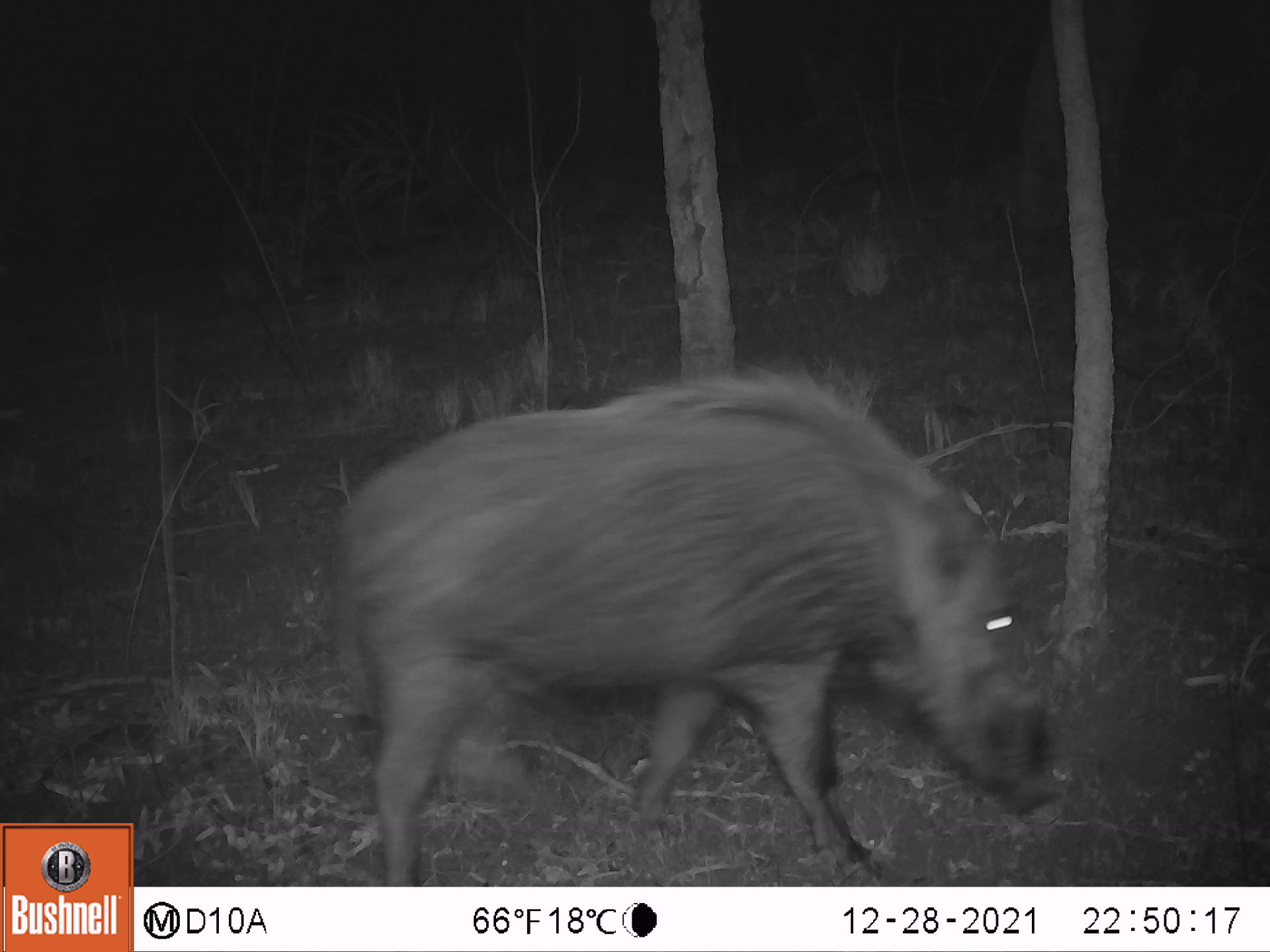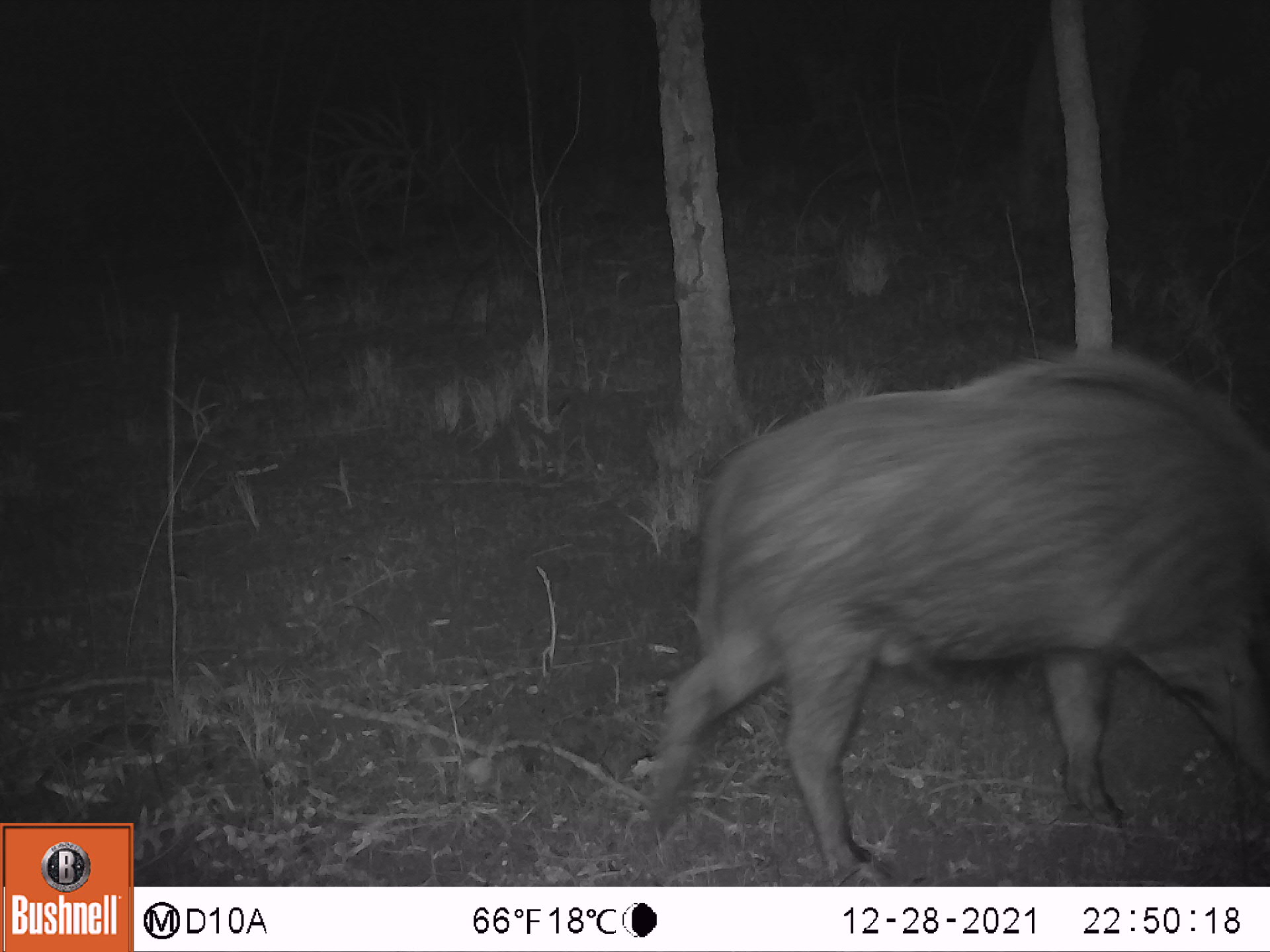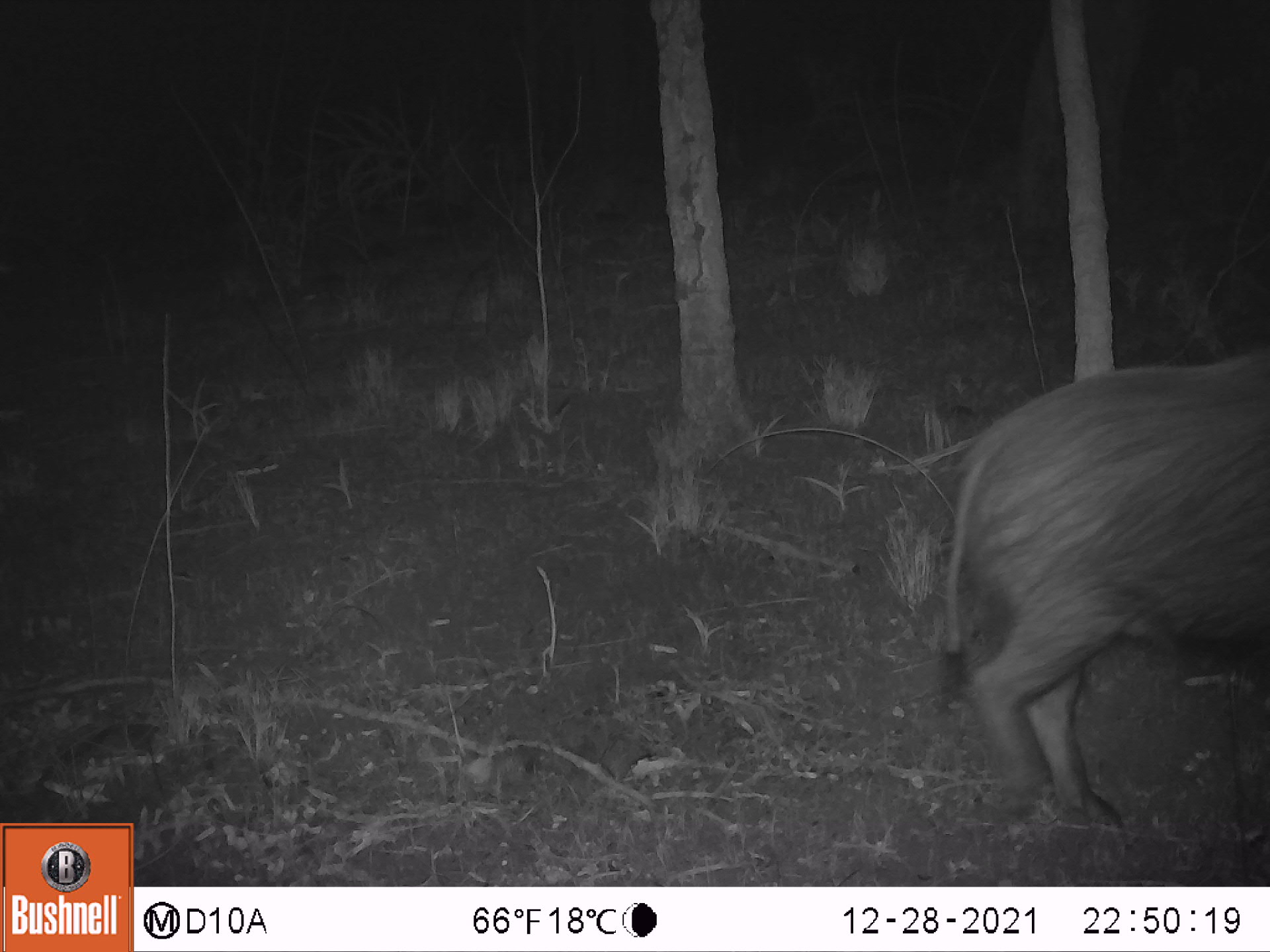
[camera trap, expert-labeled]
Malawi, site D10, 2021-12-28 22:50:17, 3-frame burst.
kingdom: Animalia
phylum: Chordata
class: Mammalia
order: Artiodactyla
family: Suidae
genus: Potamochoerus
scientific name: Potamochoerus larvatus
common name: bushpig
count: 1